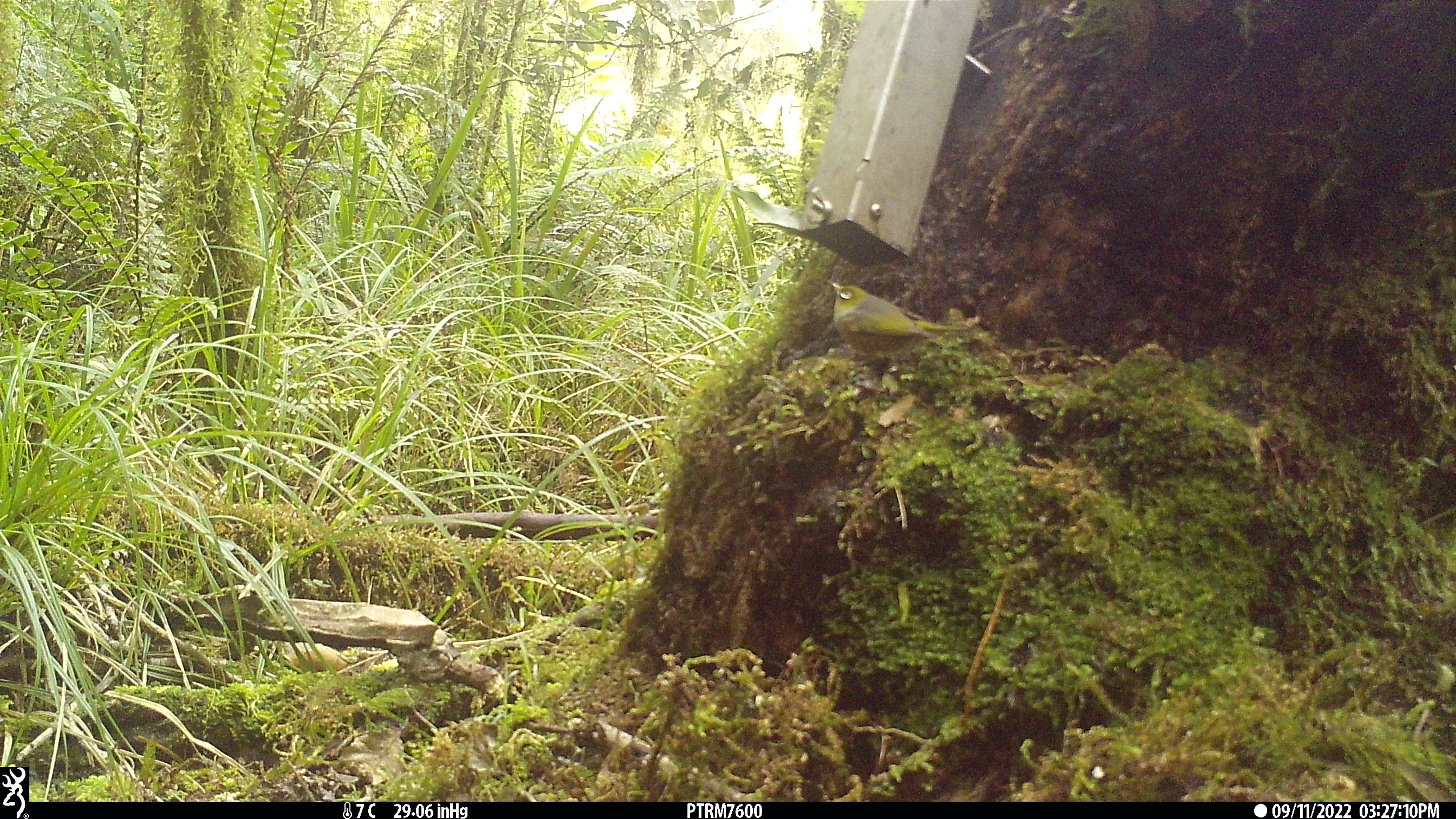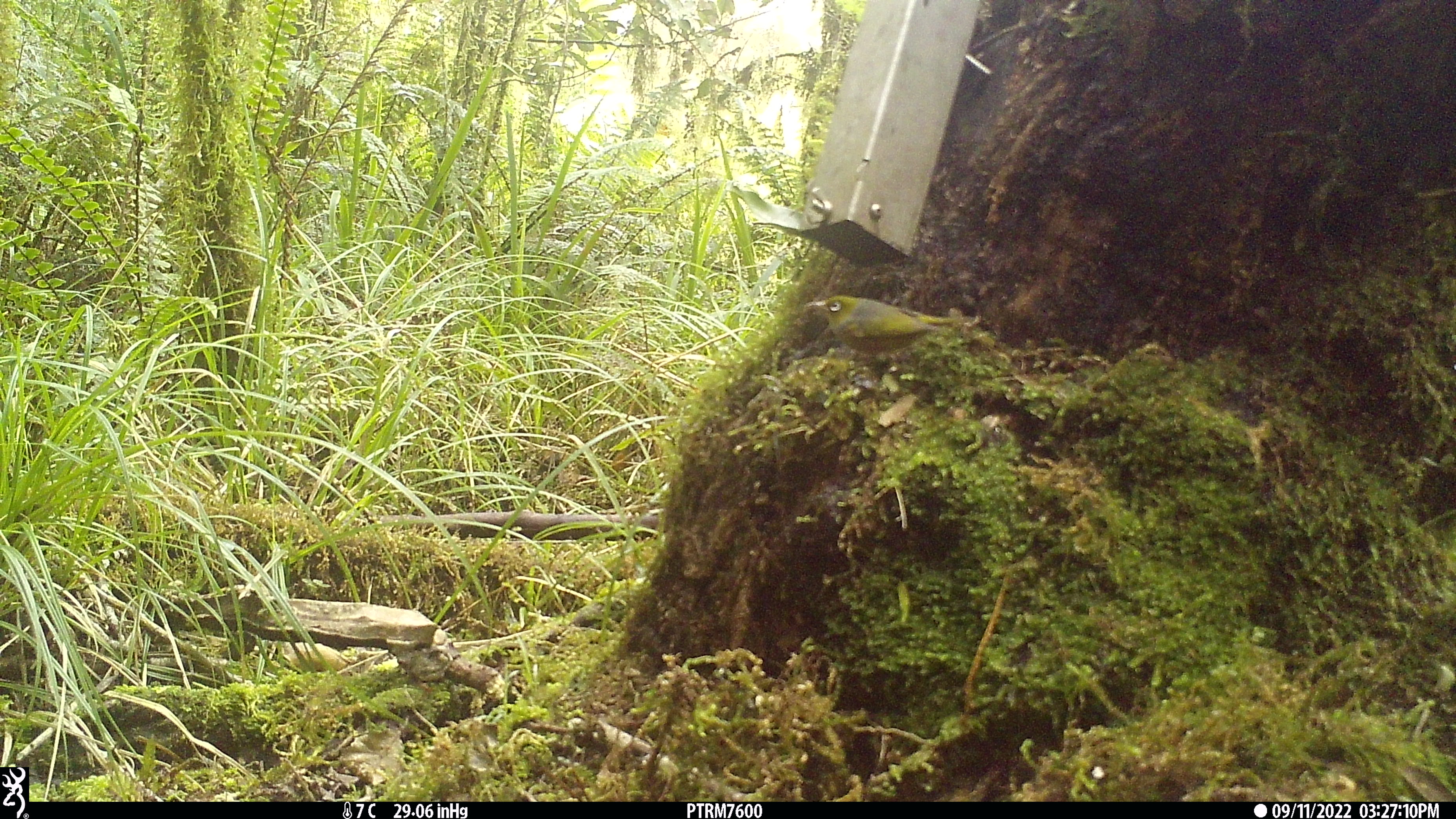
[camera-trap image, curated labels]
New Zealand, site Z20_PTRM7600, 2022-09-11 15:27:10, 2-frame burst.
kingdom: Animalia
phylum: Chordata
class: Aves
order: Passeriformes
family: Zosteropidae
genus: Zosterops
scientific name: Zosterops lateralis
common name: silvereye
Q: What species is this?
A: Silvereye (Zosterops lateralis).